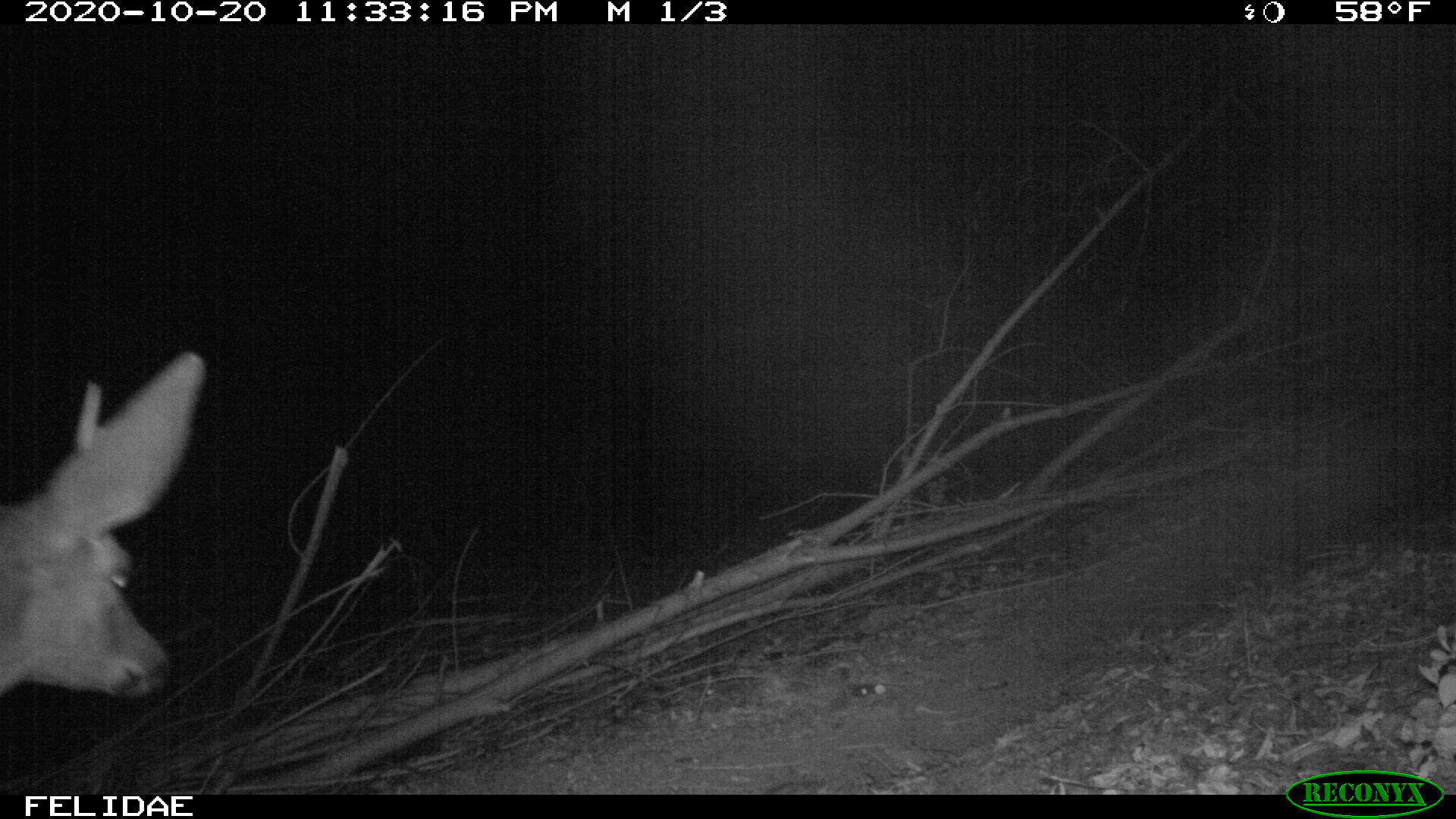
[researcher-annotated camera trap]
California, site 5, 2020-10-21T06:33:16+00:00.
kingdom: Animalia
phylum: Chordata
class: Mammalia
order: Artiodactyla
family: Cervidae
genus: Odocoileus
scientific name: Odocoileus hemionus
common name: mule deer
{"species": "mule deer (Odocoileus hemionus)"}